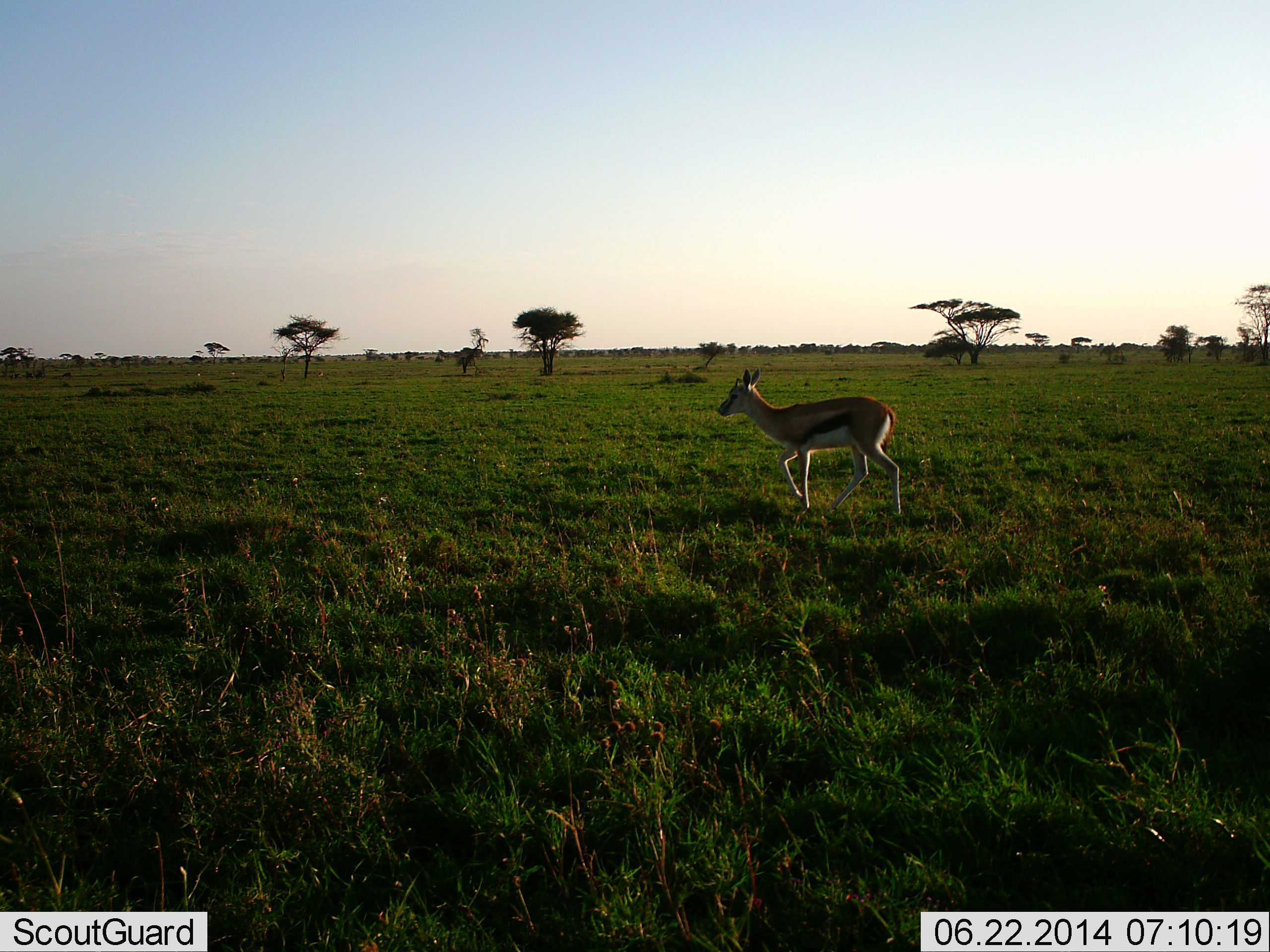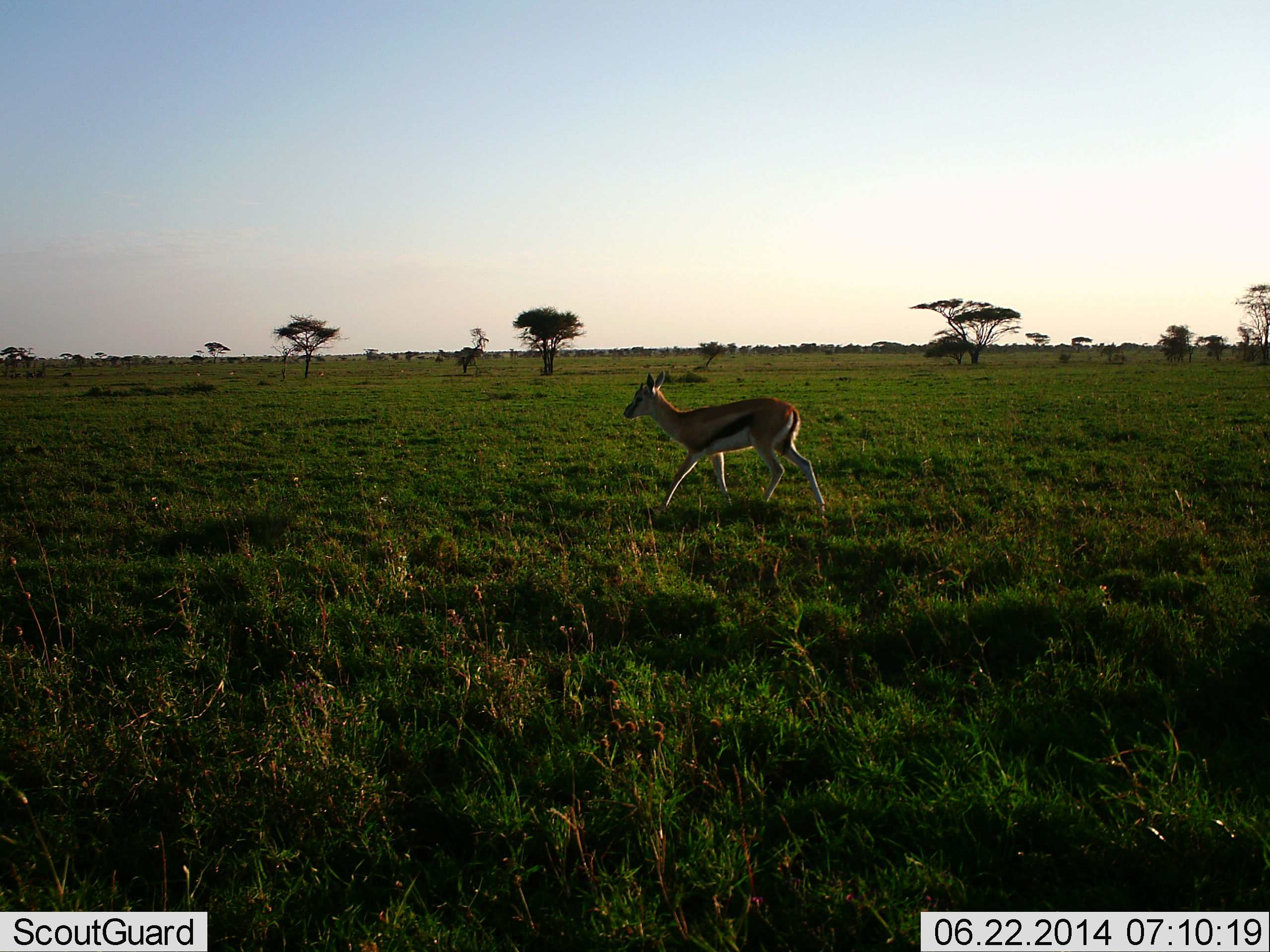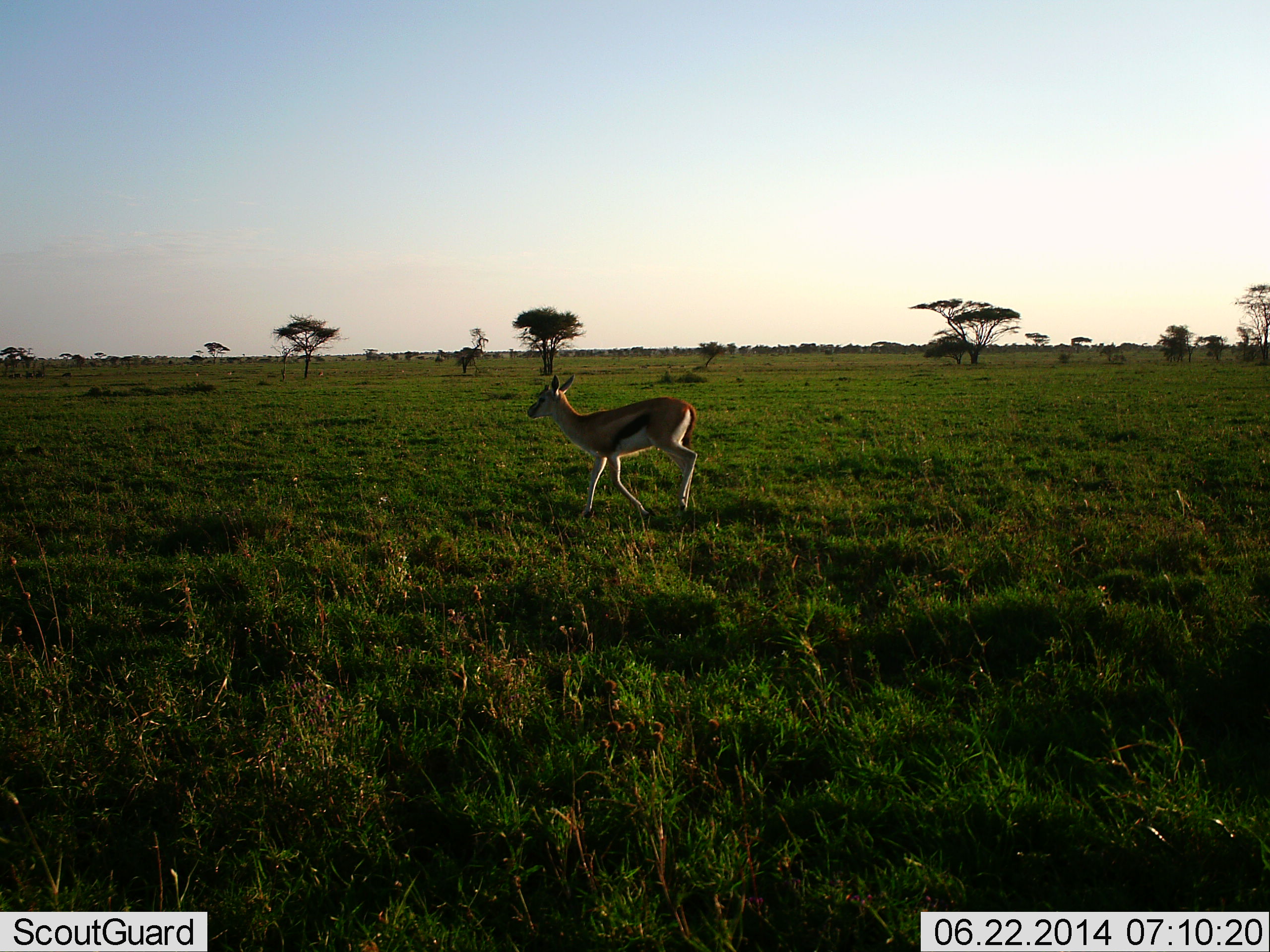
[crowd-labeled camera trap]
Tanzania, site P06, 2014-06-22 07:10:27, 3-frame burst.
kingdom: Animalia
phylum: Chordata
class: Mammalia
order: Artiodactyla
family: Bovidae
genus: Eudorcas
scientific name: Eudorcas thomsonii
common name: thomson's gazelle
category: gazellethomsons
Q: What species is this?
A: Gazellethomsons (thomson's gazelle) (Eudorcas thomsonii).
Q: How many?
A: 1.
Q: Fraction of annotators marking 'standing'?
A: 0%.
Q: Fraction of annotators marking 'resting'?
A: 0%.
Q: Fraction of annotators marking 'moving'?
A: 100%.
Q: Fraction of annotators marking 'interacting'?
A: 0%.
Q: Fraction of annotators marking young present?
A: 0%.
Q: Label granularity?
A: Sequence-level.